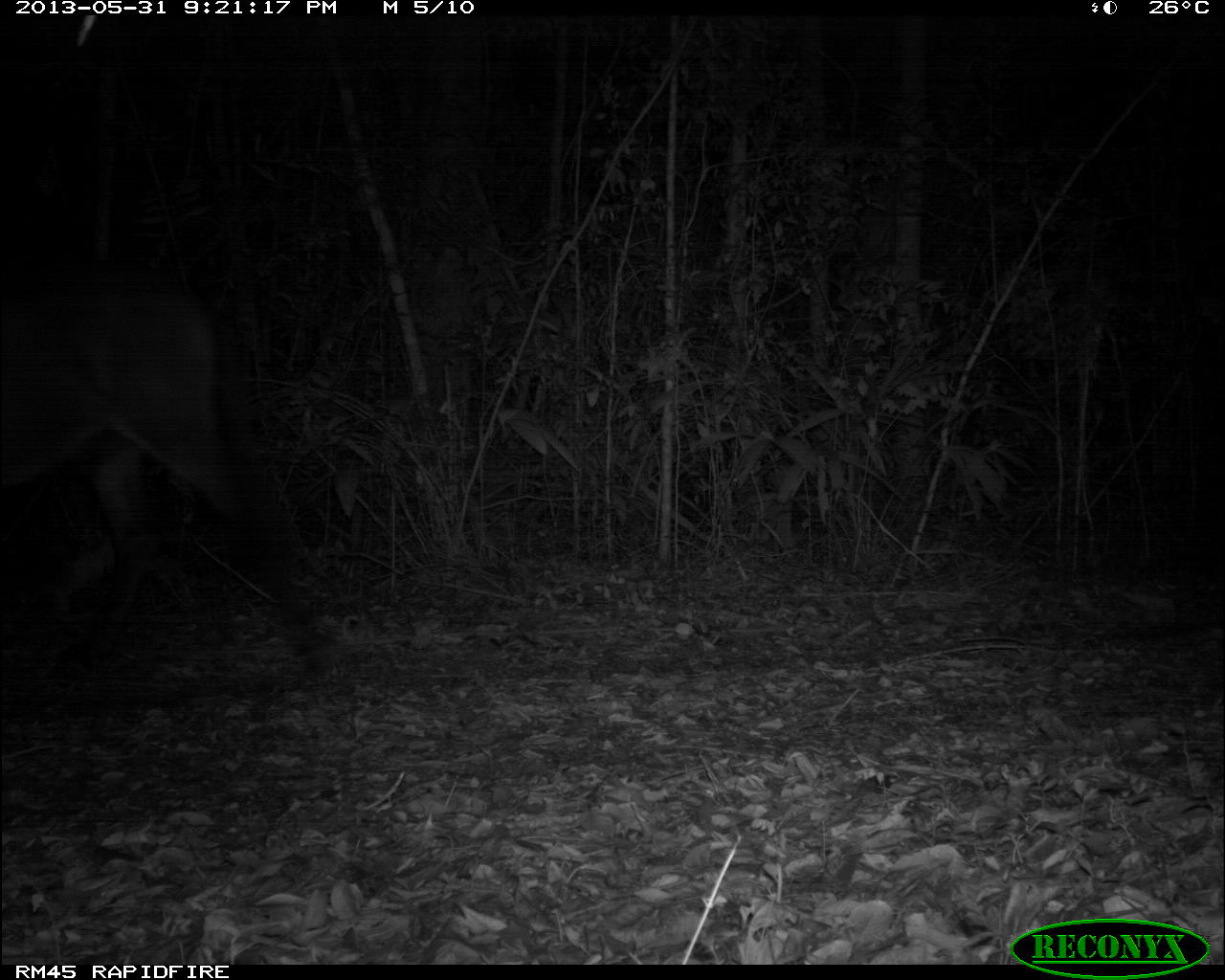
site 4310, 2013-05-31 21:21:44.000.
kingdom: Animalia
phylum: Chordata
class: Mammalia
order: Perissodactyla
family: Equidae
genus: Equus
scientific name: Equus ferus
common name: wild horse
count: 1